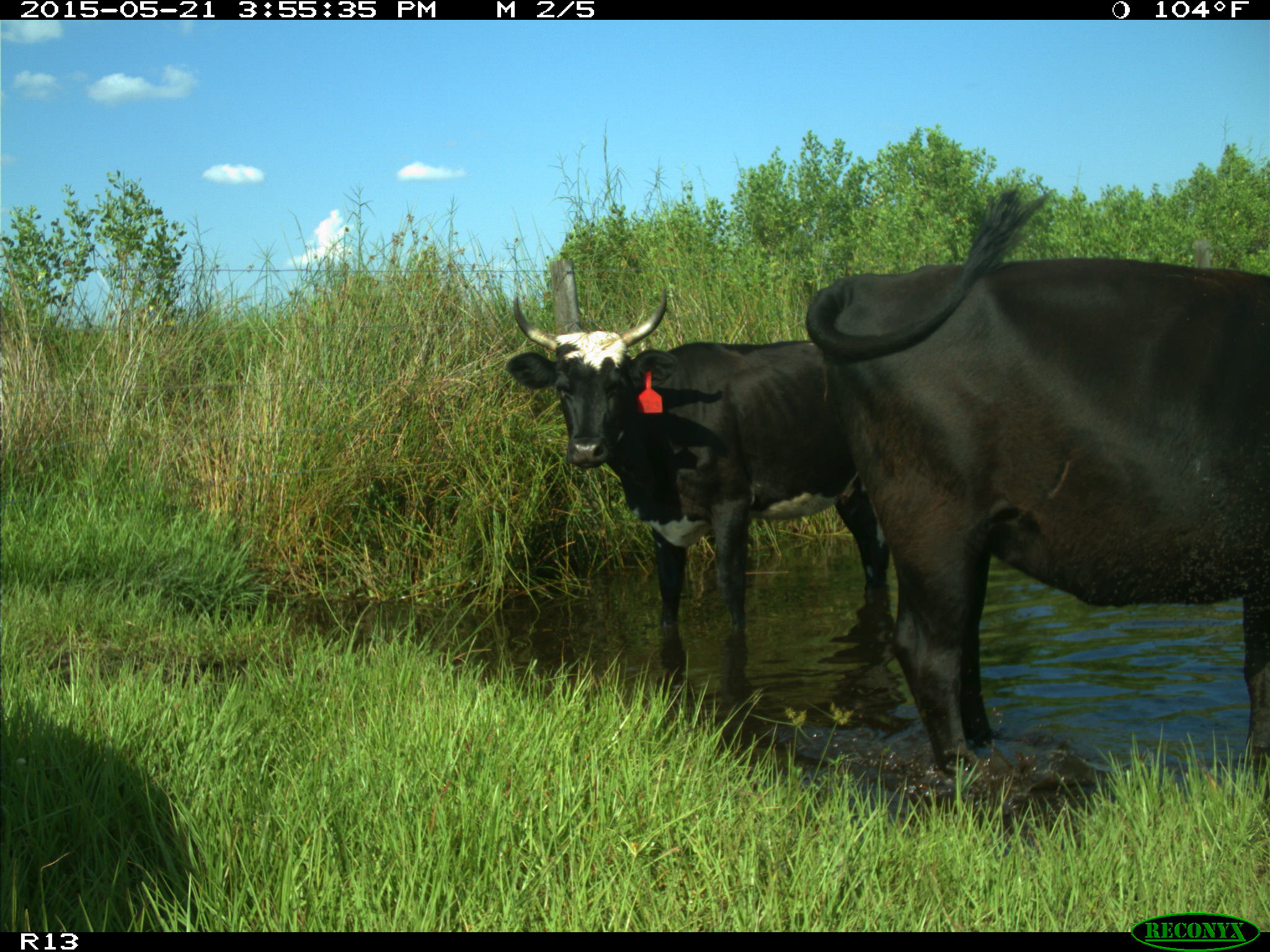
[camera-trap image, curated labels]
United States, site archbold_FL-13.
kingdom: Animalia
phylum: Chordata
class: Mammalia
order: Artiodactyla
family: Bovidae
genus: Bos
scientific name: Bos taurus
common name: domestic cow